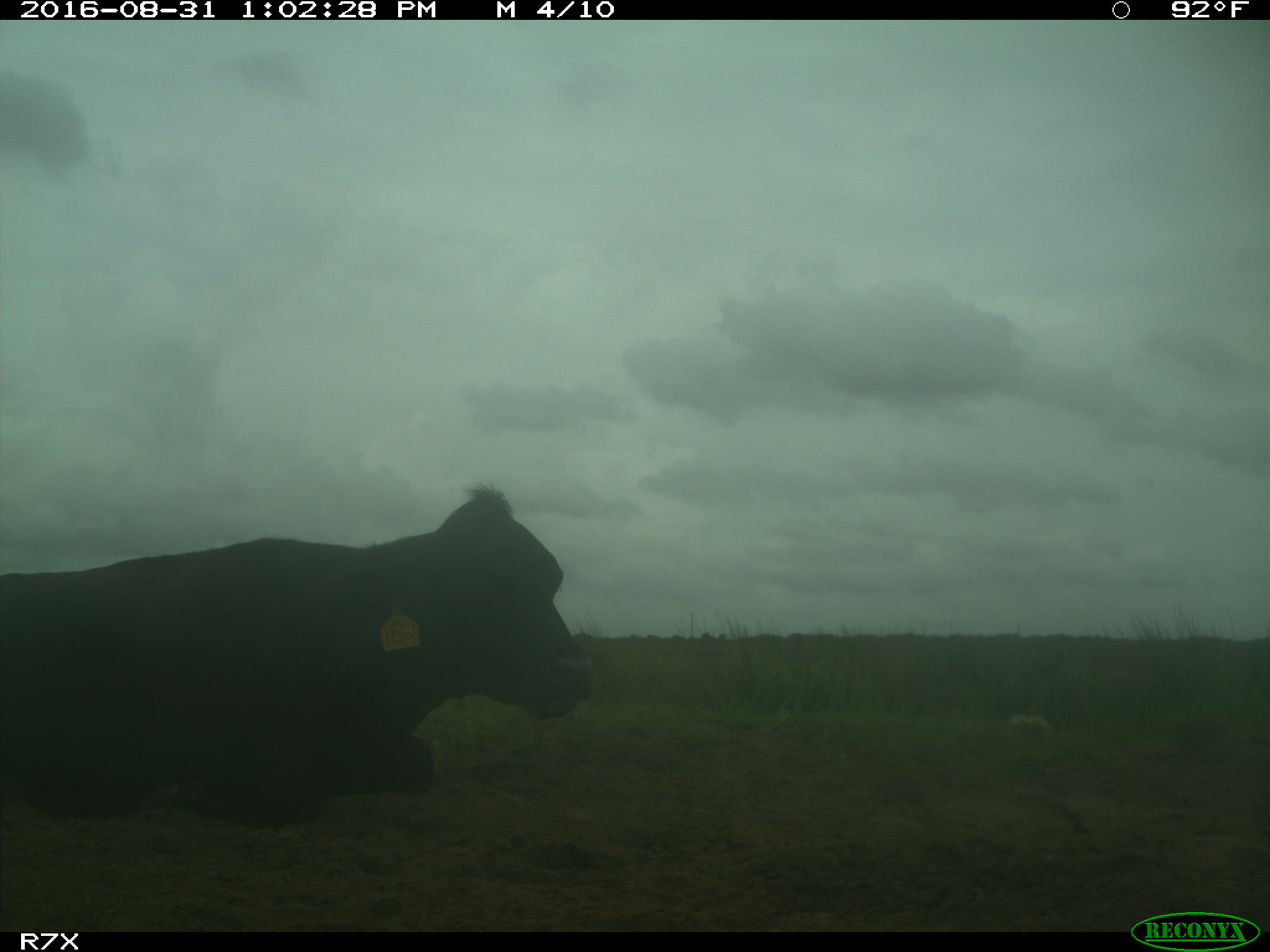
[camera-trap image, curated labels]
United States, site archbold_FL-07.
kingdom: Animalia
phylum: Chordata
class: Mammalia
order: Artiodactyla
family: Bovidae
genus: Bos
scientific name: Bos taurus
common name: domestic cow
Bos taurus (domestic cow).